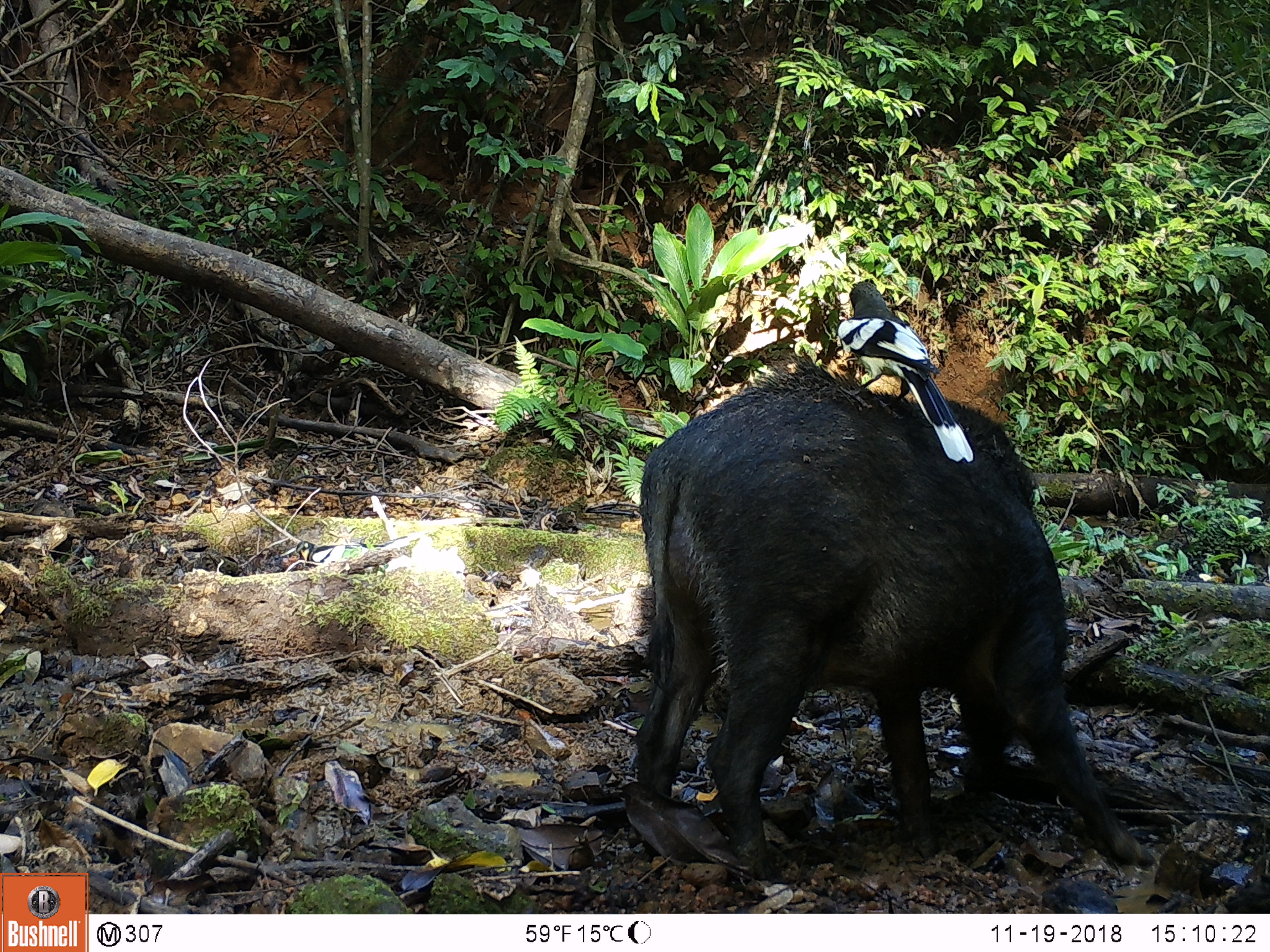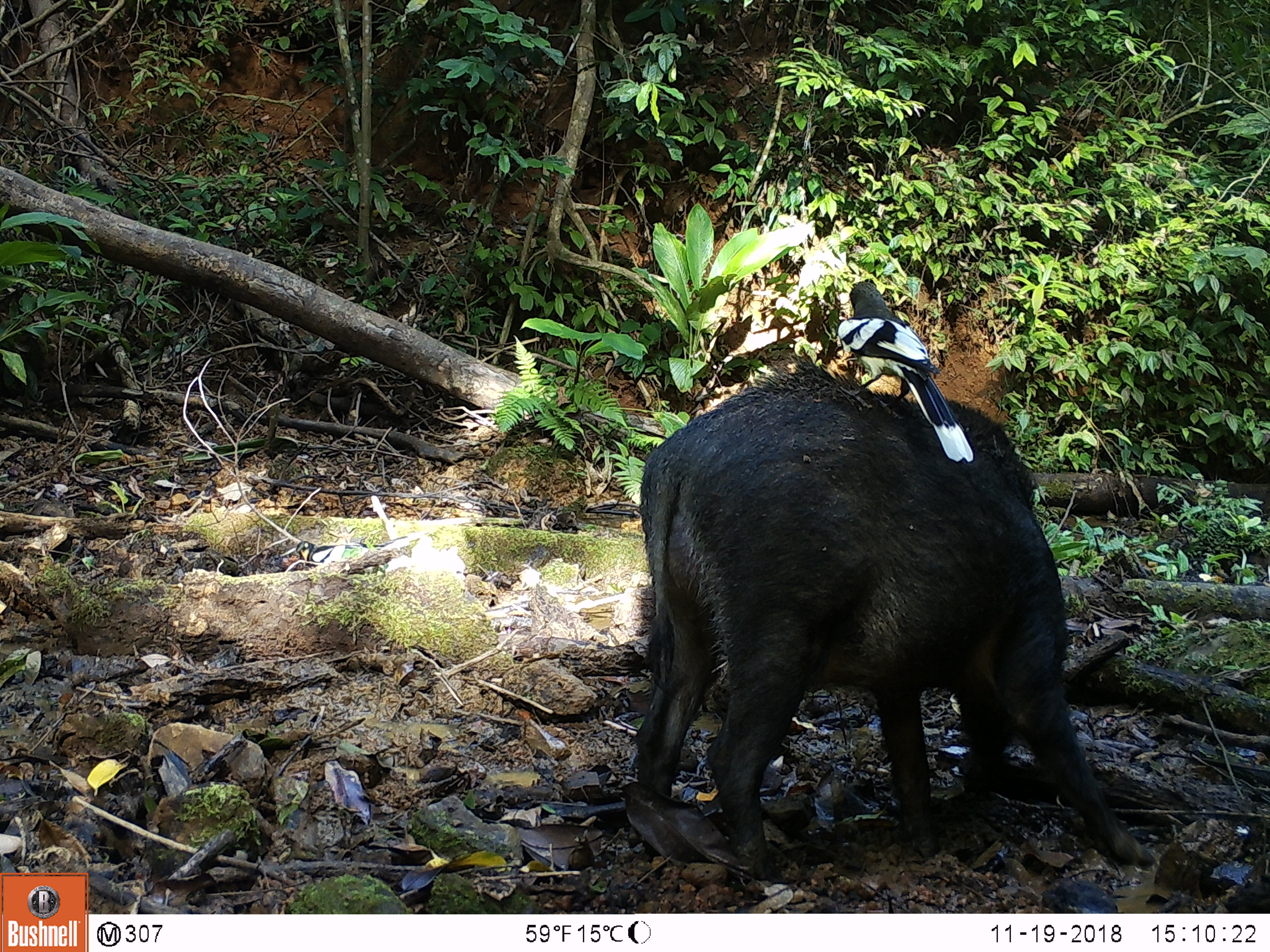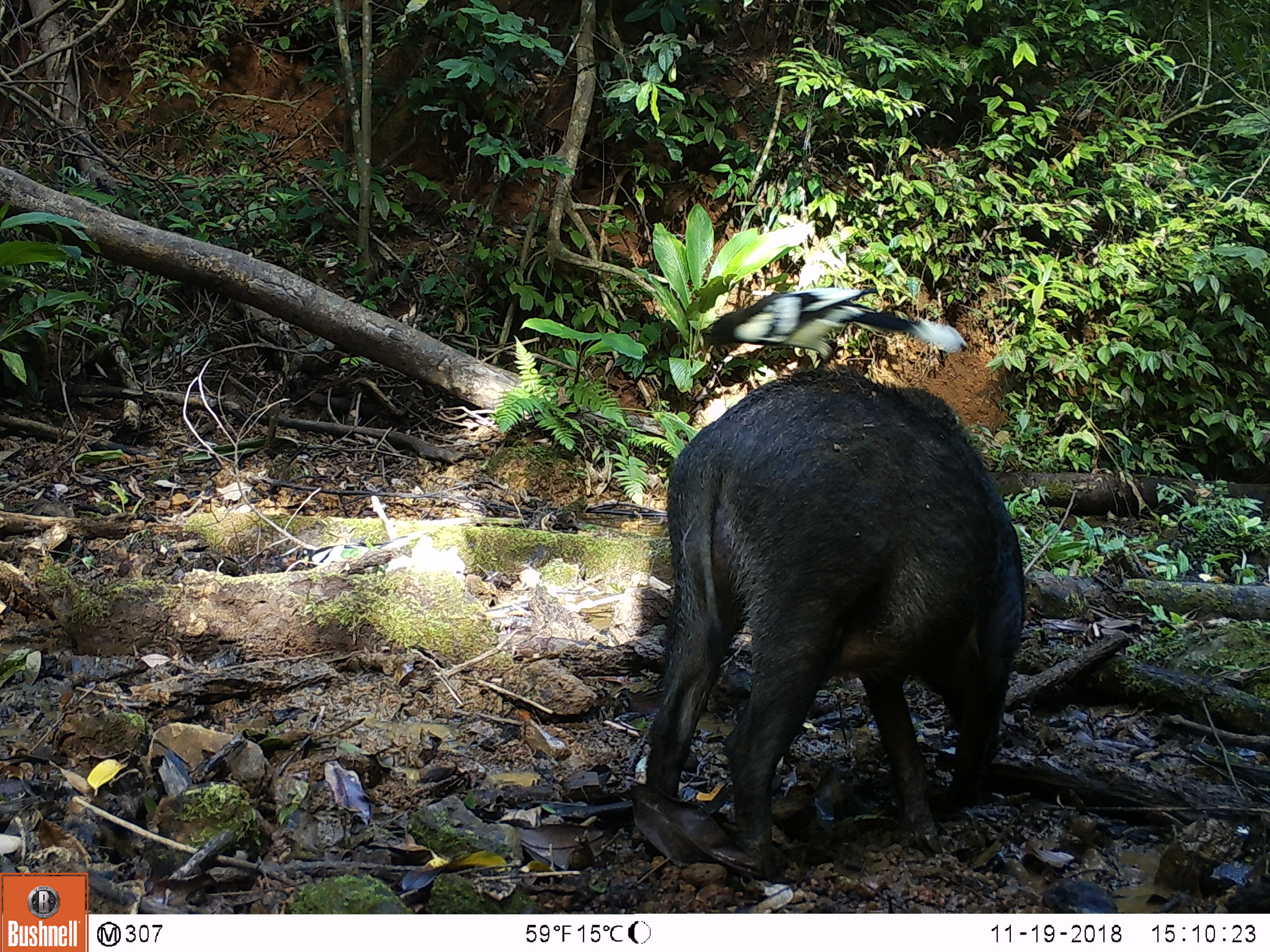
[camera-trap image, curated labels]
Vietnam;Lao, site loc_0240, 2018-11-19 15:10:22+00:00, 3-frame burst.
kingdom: Animalia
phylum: Chordata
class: Aves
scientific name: Aves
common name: bird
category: unidentified bird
Unidentified bird (bird) (Aves). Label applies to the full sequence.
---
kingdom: Animalia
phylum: Chordata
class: Mammalia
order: Artiodactyla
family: Suidae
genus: Sus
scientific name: Sus scrofa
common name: eurasian wild pig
Eurasian wild pig (Sus scrofa). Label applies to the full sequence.